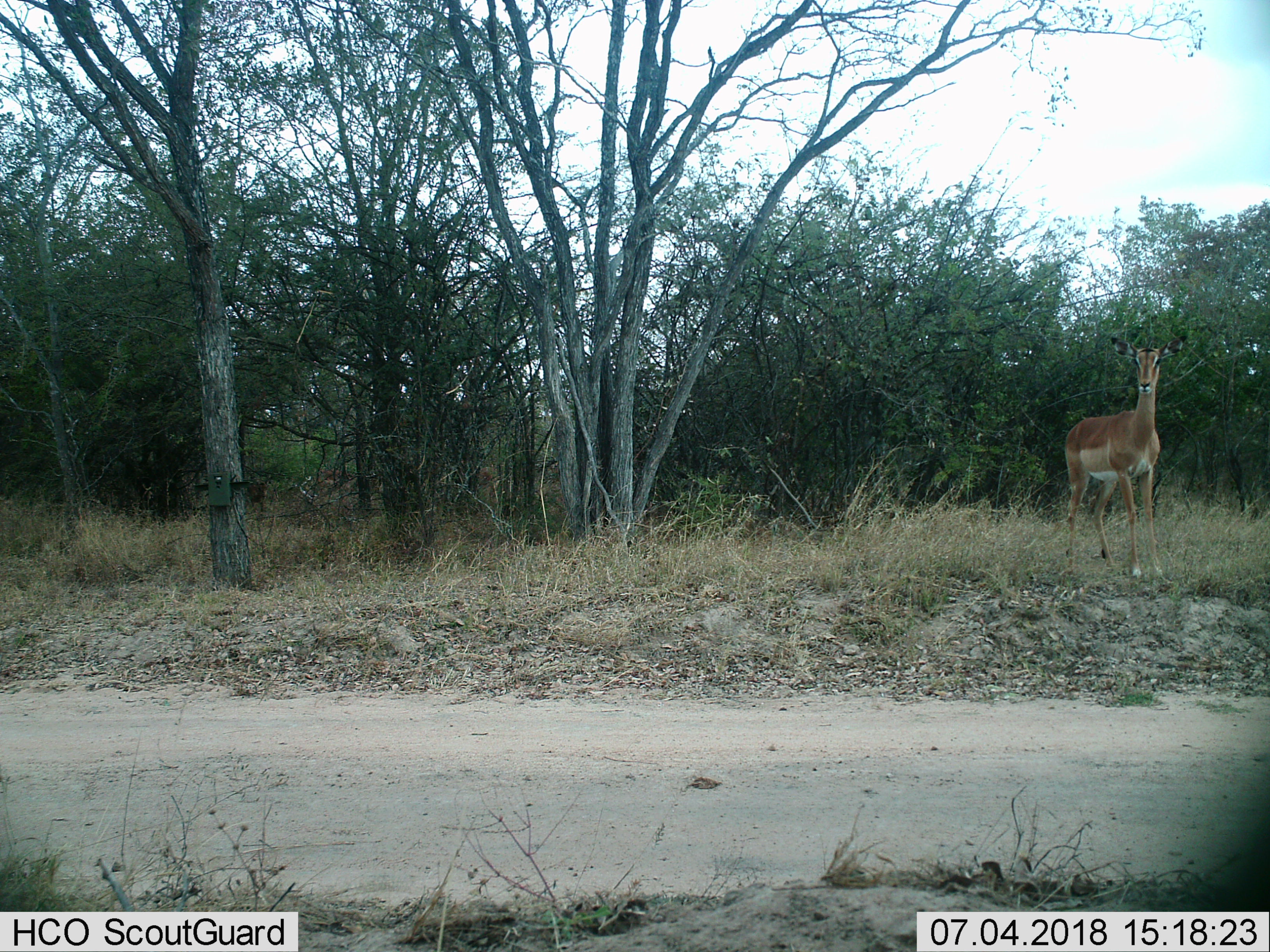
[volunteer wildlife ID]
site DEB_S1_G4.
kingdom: Animalia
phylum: Chordata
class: Mammalia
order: Artiodactyla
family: Bovidae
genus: Aepyceros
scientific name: Aepyceros melampus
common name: impala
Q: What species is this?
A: Impala (Aepyceros melampus).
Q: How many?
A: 1.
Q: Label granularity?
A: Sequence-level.